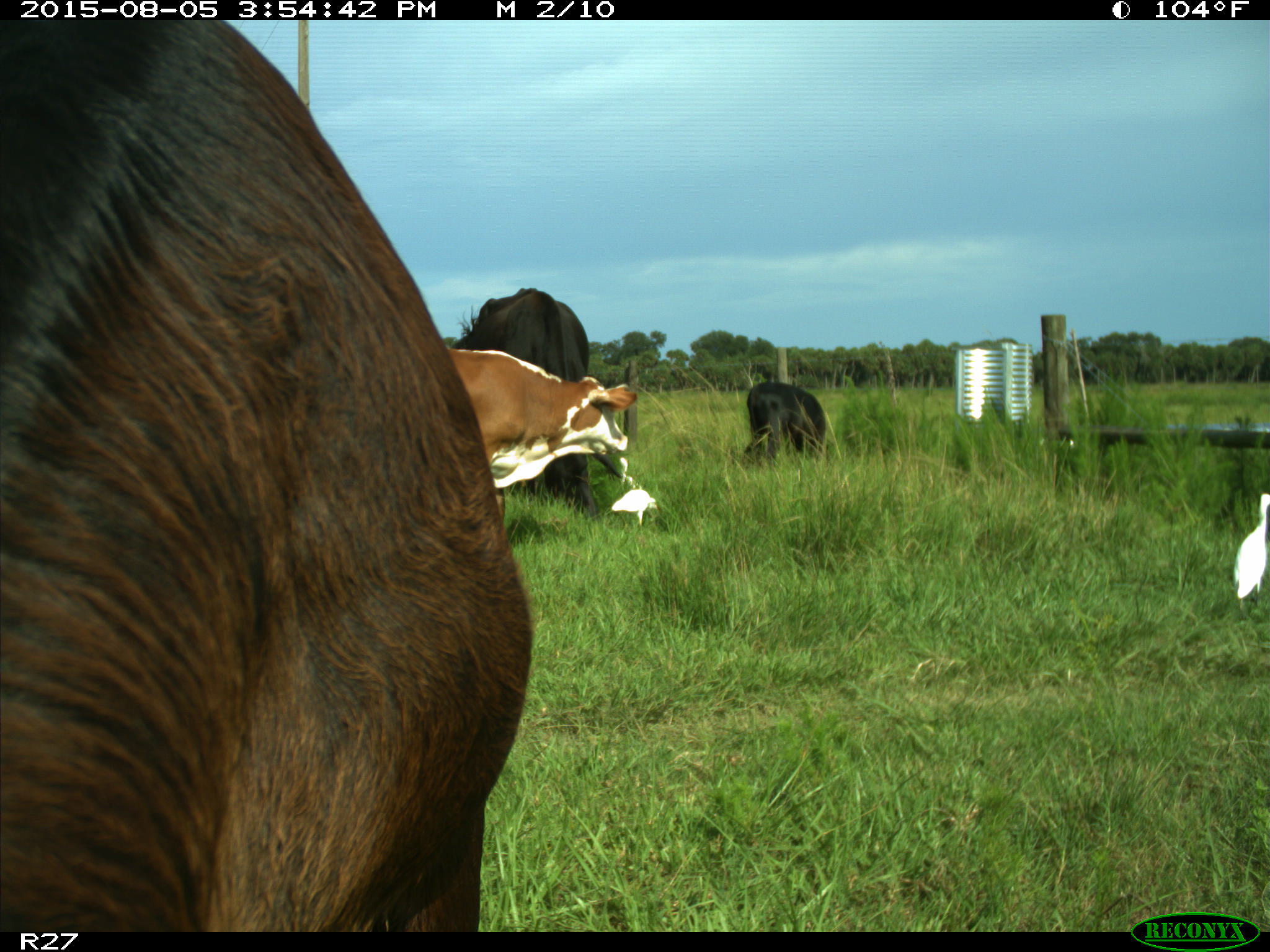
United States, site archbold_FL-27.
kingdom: Animalia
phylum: Chordata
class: Mammalia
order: Artiodactyla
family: Bovidae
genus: Bos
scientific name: Bos taurus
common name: domestic cow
Bos taurus (domestic cow).